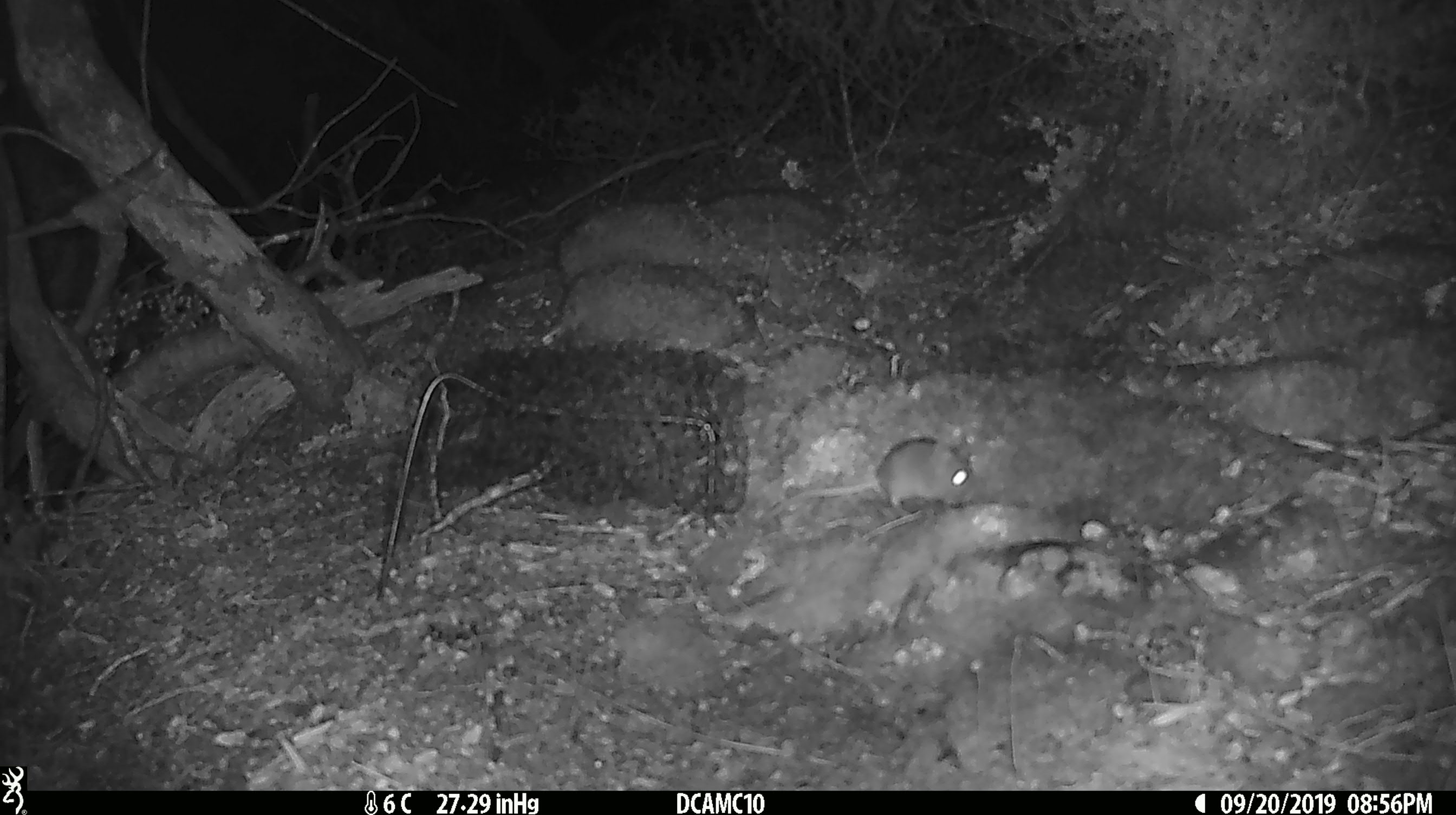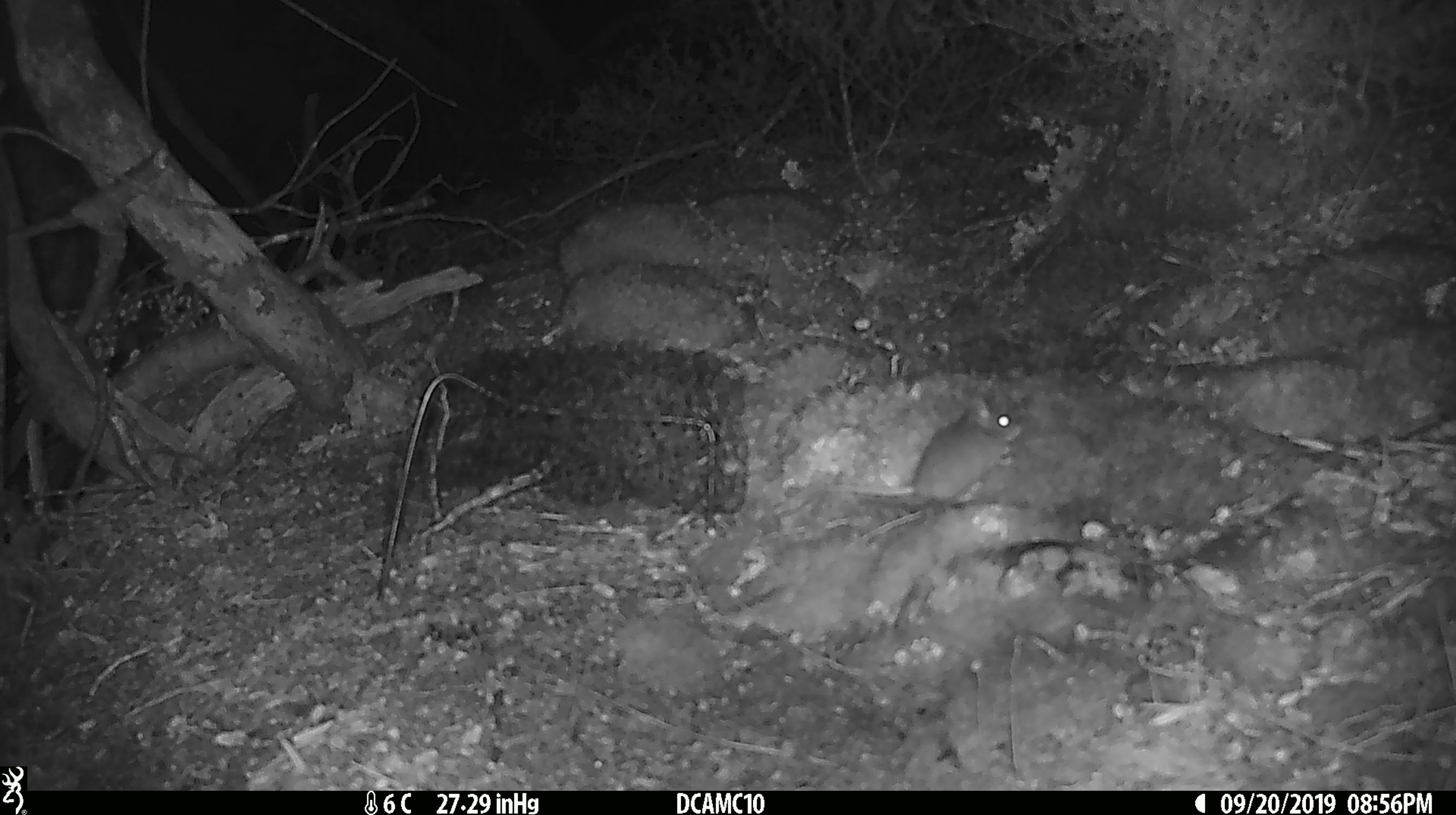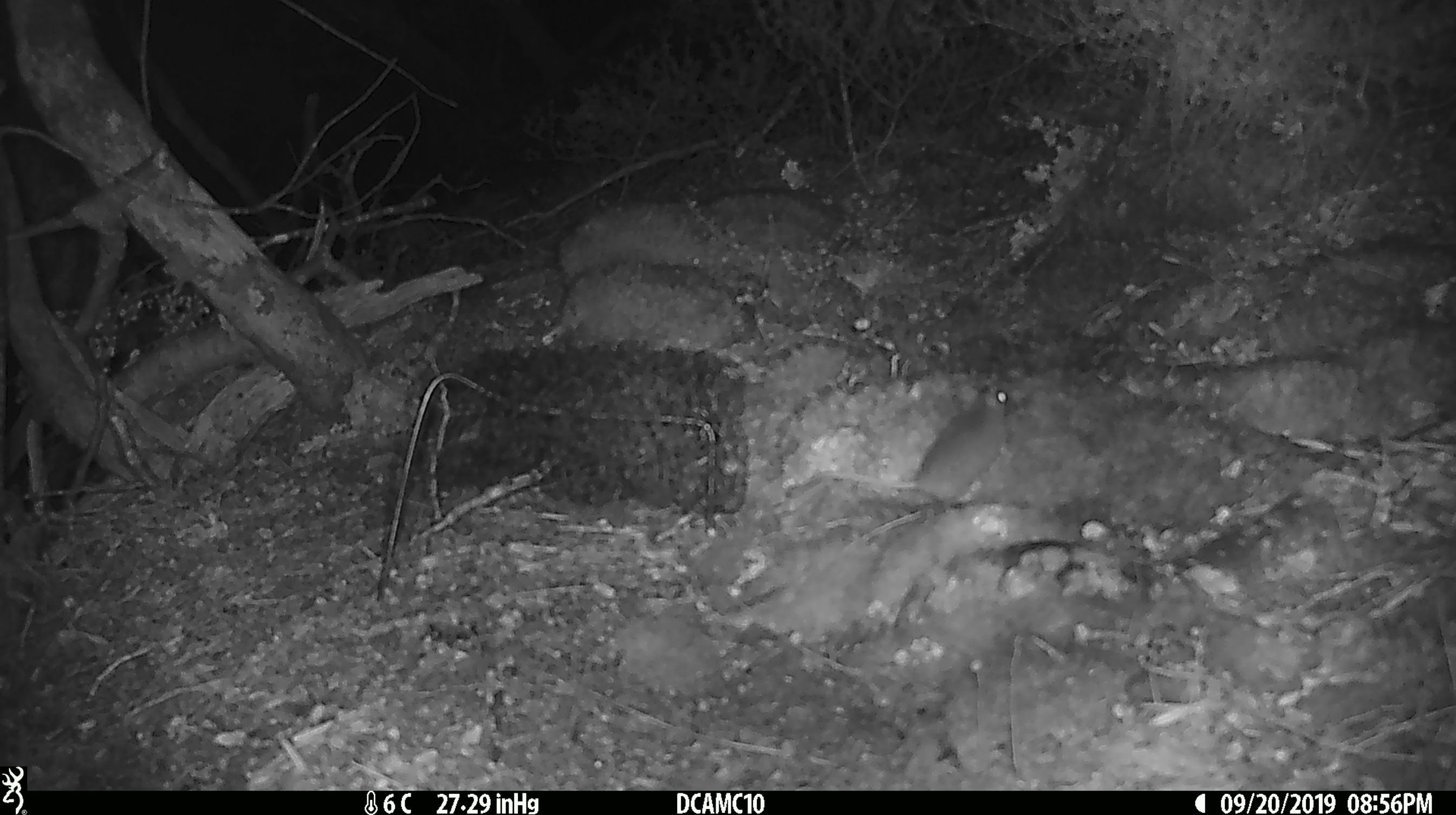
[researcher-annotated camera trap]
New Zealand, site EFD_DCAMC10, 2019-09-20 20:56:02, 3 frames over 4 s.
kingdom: Animalia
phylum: Chordata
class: Mammalia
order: Rodentia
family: Muridae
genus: Mus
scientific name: Mus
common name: mouse